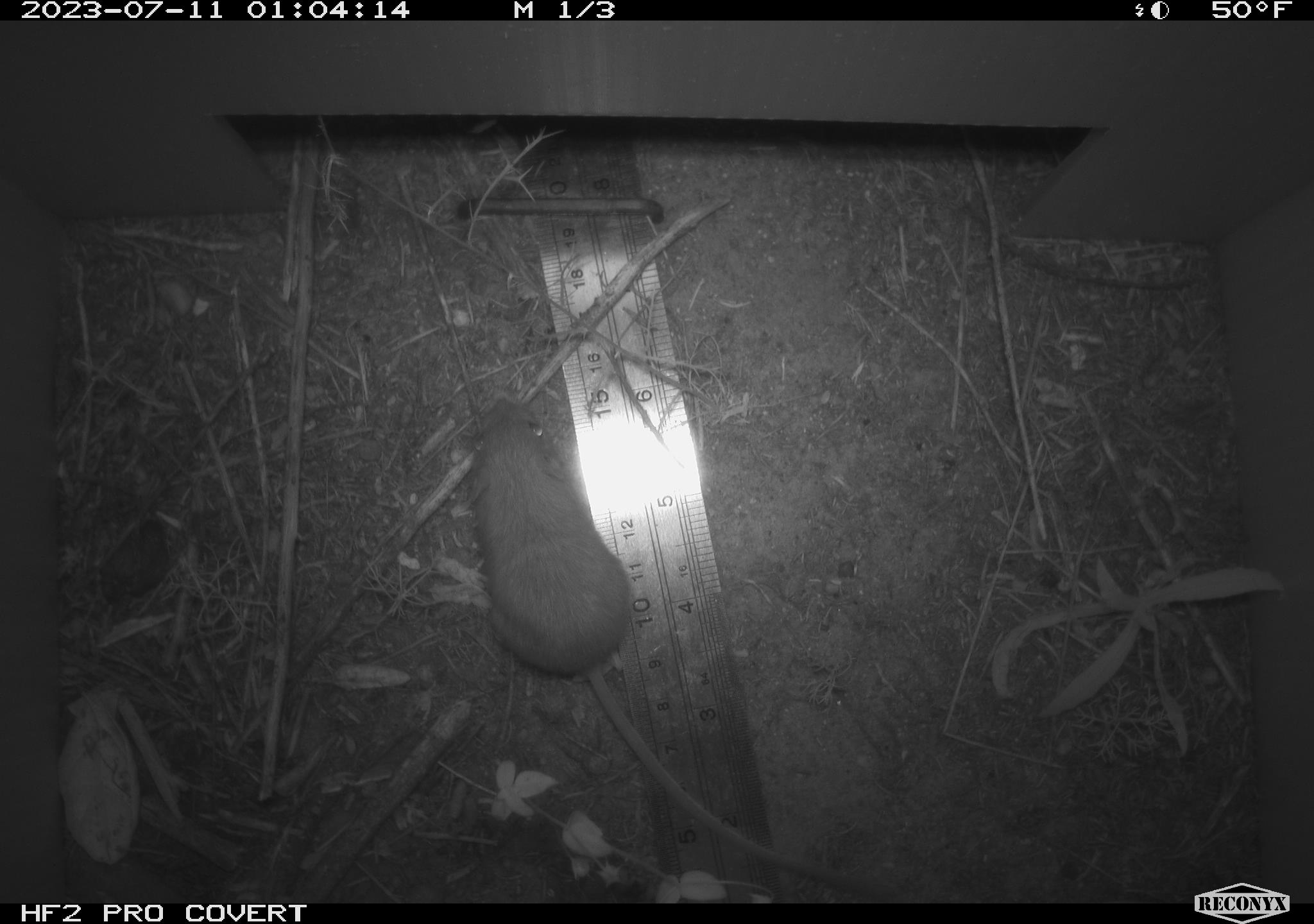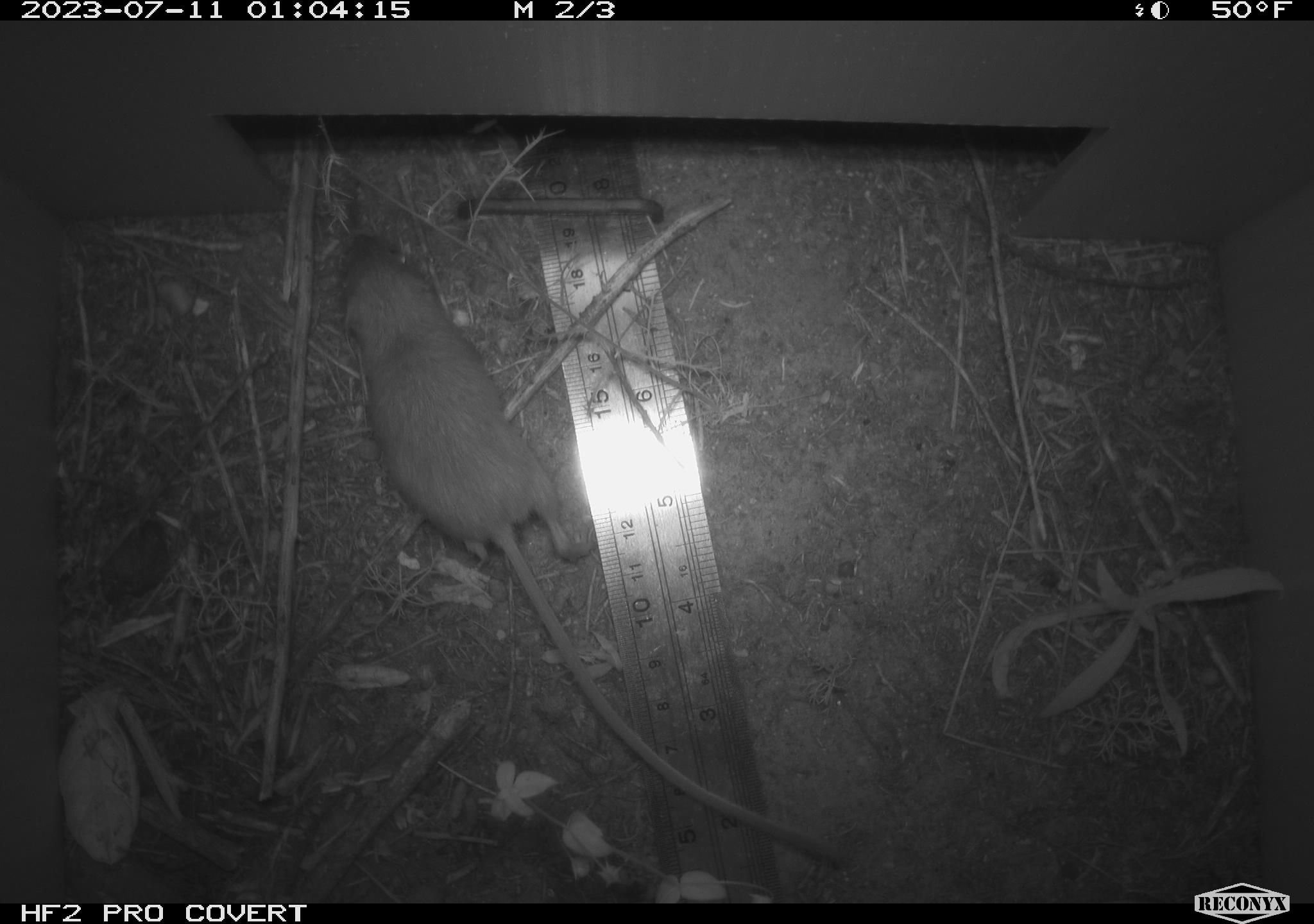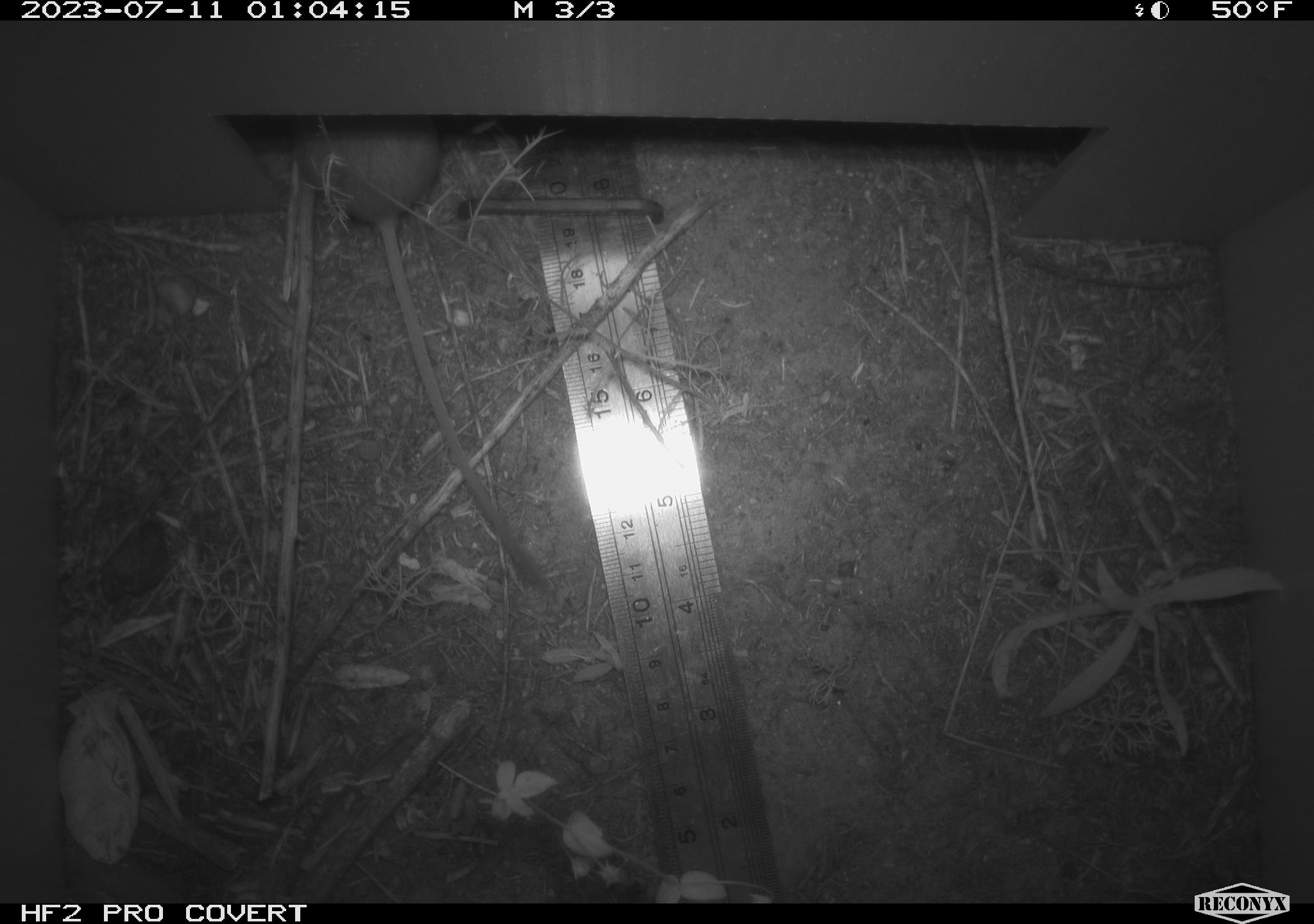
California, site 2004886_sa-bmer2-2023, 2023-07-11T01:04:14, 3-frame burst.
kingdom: Animalia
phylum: Chordata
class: Mammalia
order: Rodentia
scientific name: Rodentia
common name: mouse species